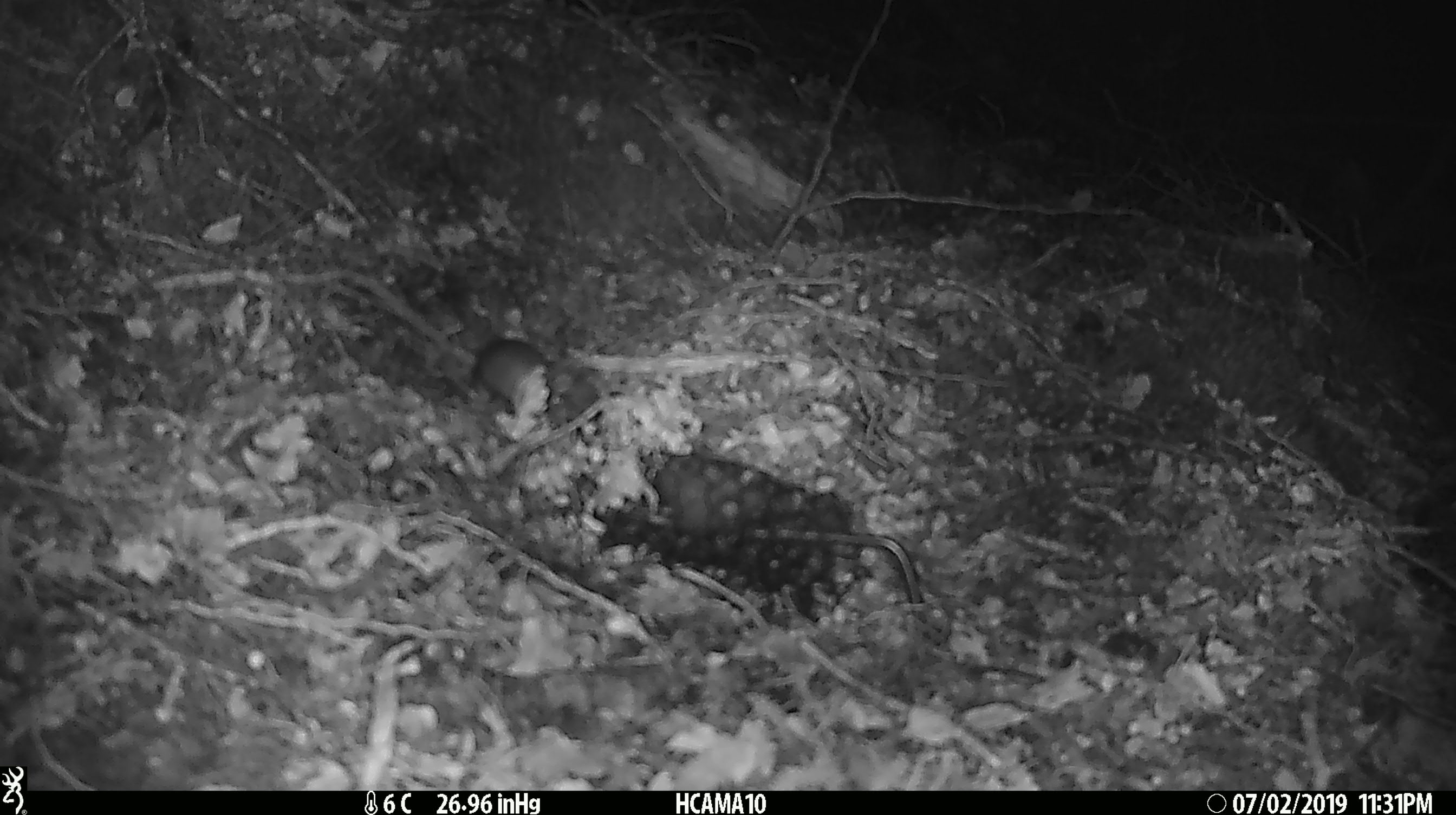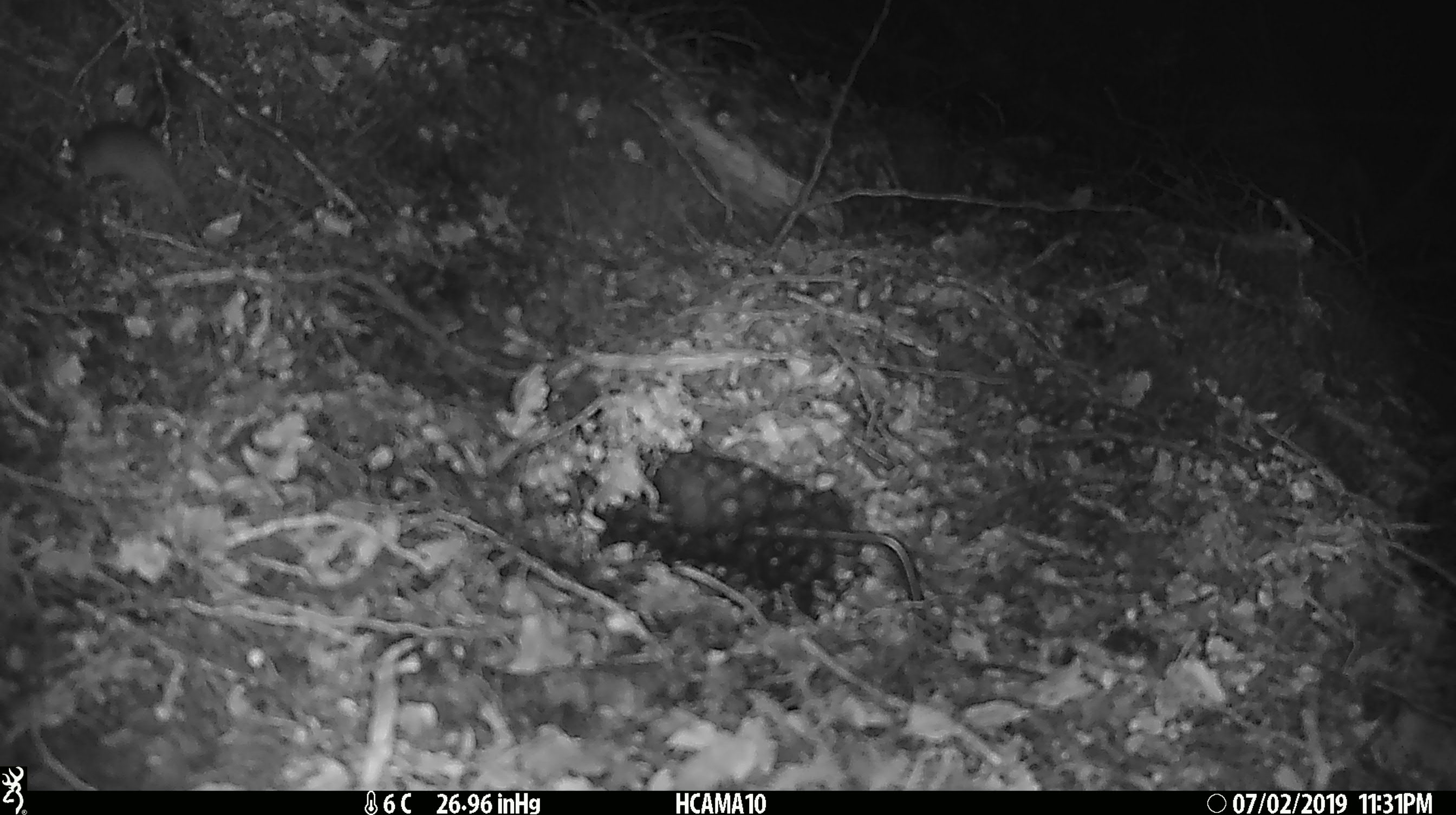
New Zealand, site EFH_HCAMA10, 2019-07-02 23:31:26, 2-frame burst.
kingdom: Animalia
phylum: Chordata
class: Mammalia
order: Rodentia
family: Muridae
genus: Mus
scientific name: Mus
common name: mouse